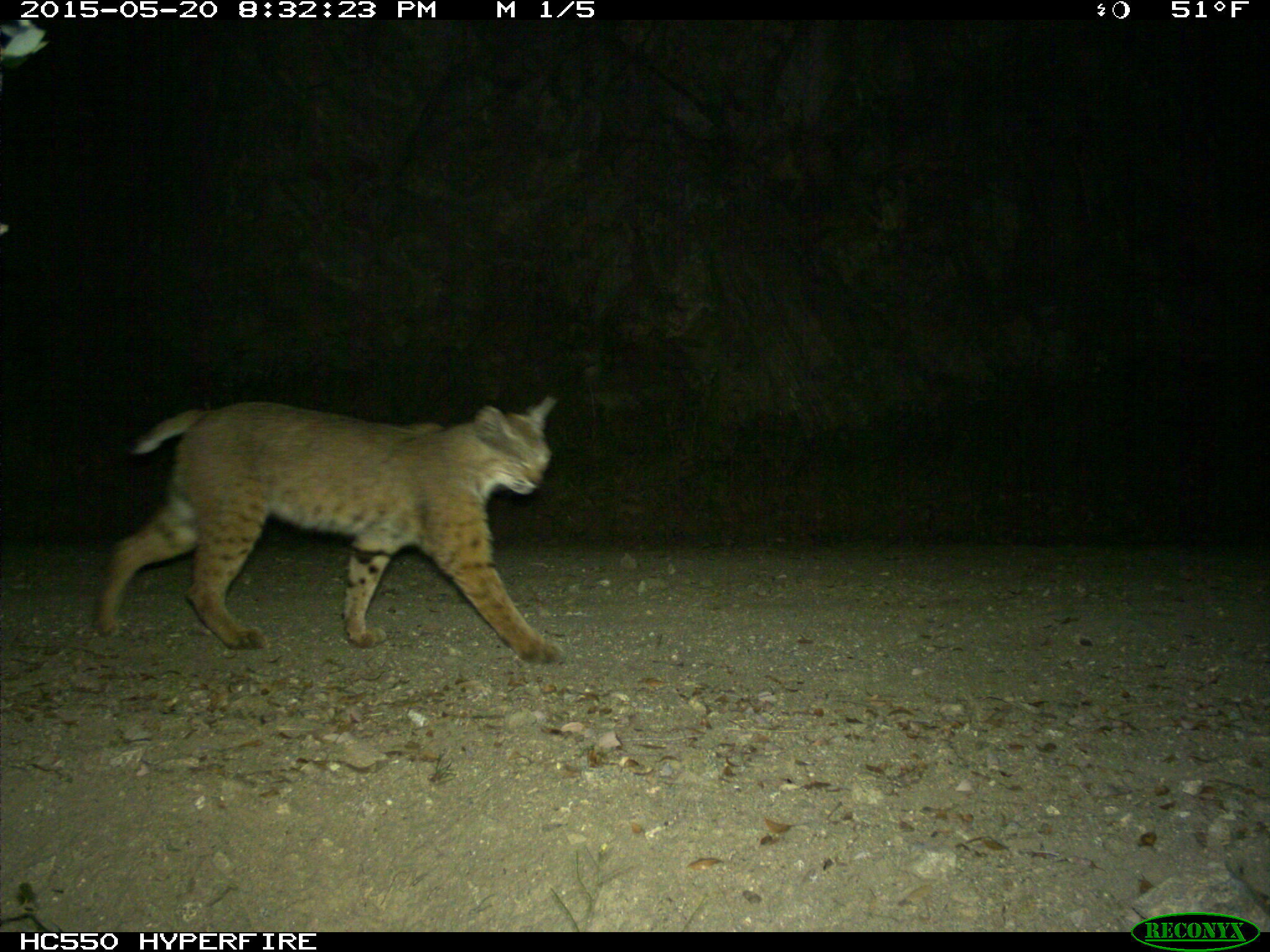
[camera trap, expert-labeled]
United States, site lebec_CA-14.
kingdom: Animalia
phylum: Chordata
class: Mammalia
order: Carnivora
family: Felidae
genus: Lynx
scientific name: Lynx rufus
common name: bobcat